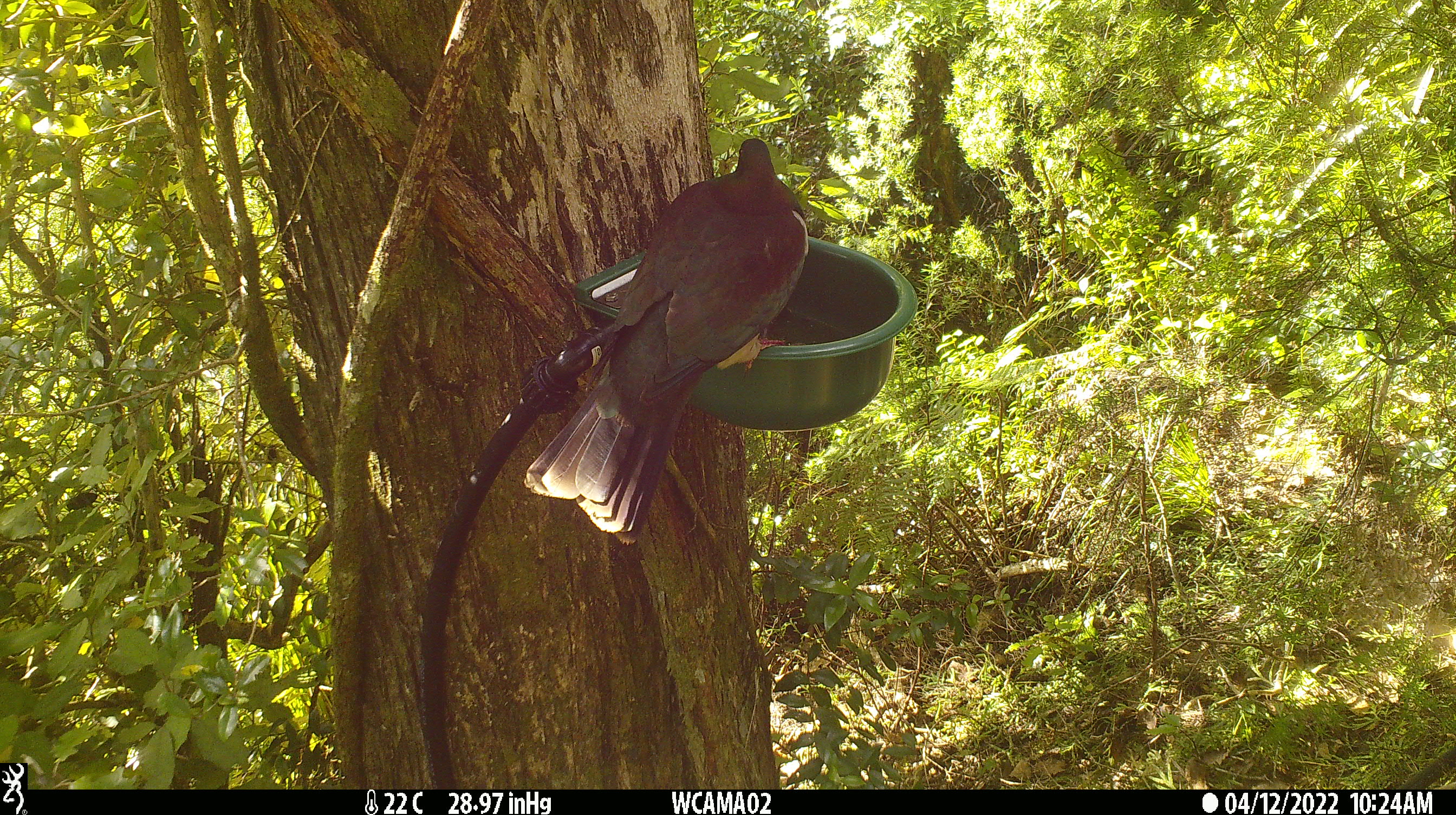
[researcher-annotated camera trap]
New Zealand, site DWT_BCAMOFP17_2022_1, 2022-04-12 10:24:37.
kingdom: Animalia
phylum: Chordata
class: Aves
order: Columbiformes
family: Columbidae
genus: Hemiphaga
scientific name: Hemiphaga novaeseelandiae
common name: new zealand pigeon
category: kereru